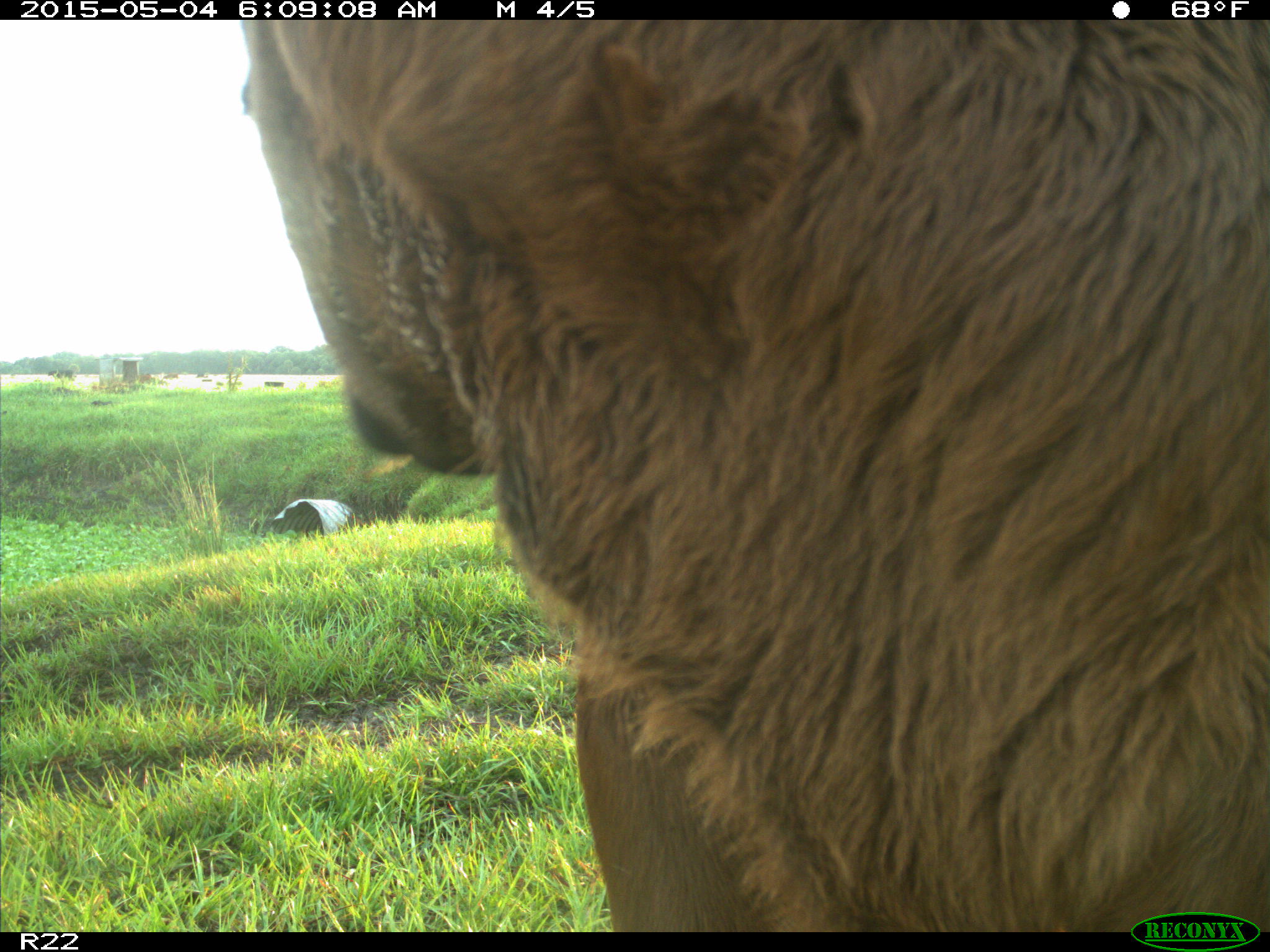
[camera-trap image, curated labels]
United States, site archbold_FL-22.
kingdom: Animalia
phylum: Chordata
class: Mammalia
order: Artiodactyla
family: Bovidae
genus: Bos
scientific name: Bos taurus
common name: domestic cow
Bos taurus (domestic cow).